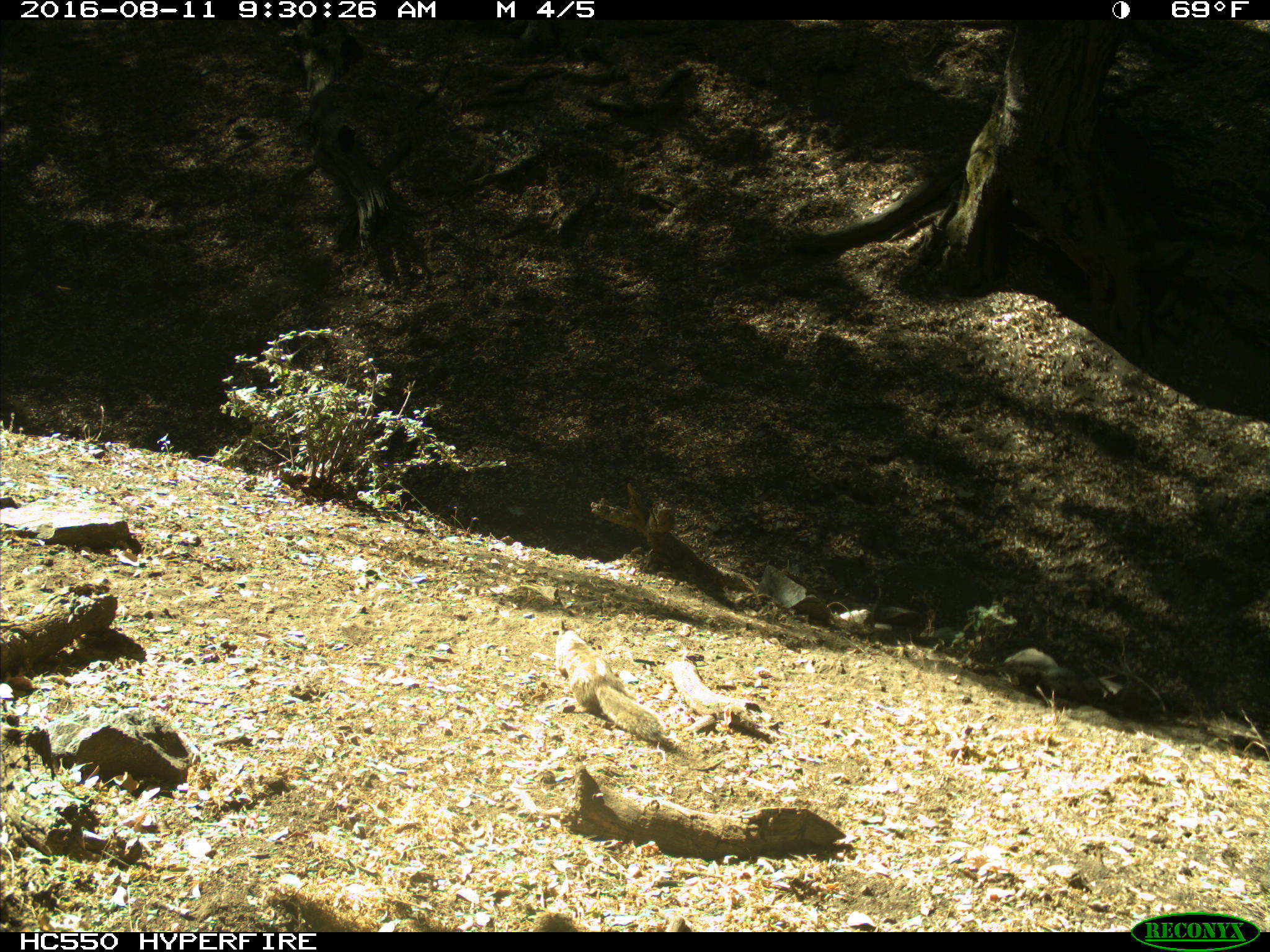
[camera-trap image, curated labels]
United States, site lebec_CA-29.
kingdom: Animalia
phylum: Chordata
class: Mammalia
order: Rodentia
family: Sciuridae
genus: Otospermophilus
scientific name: Otospermophilus beecheyi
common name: california ground squirrel